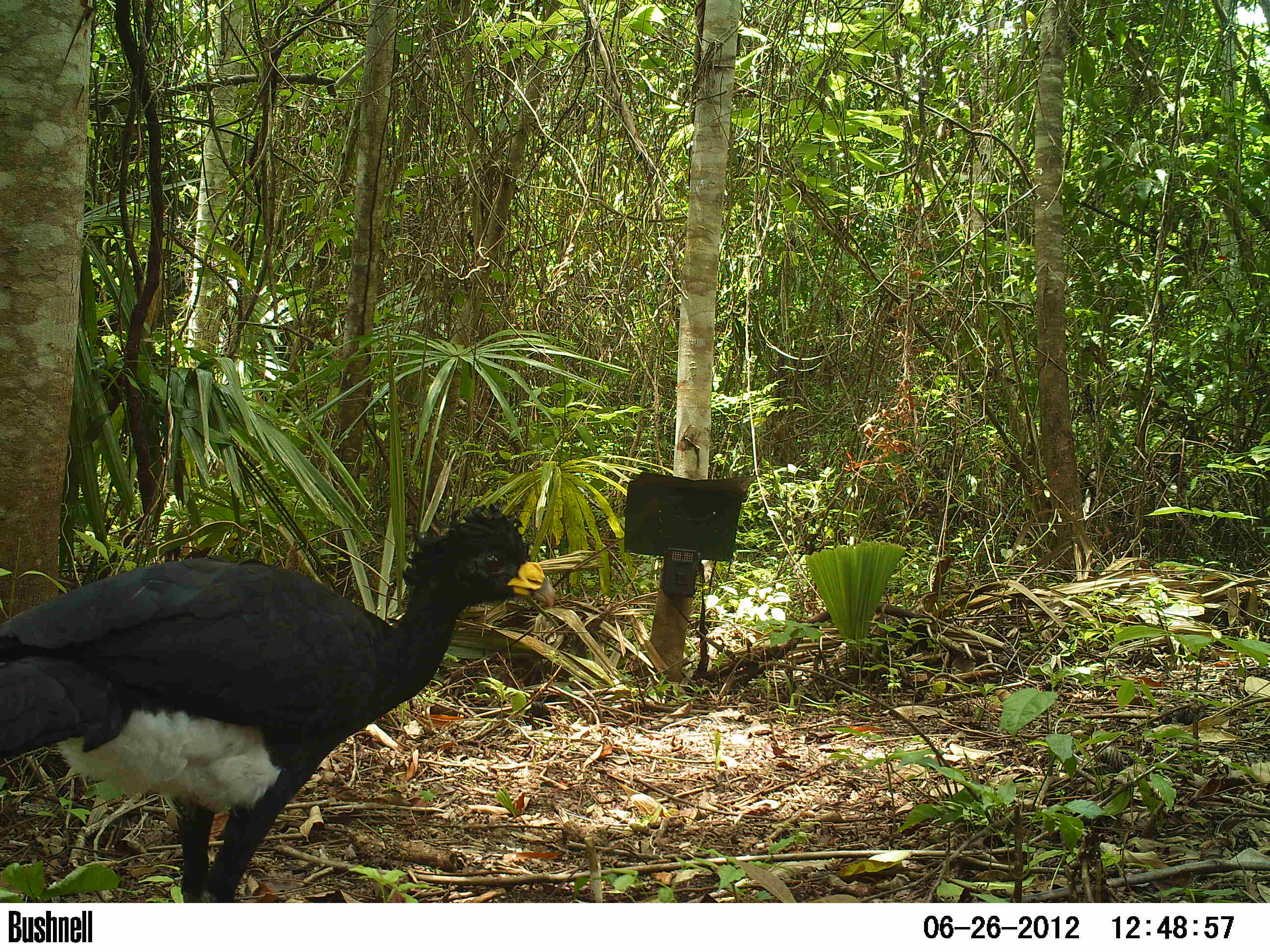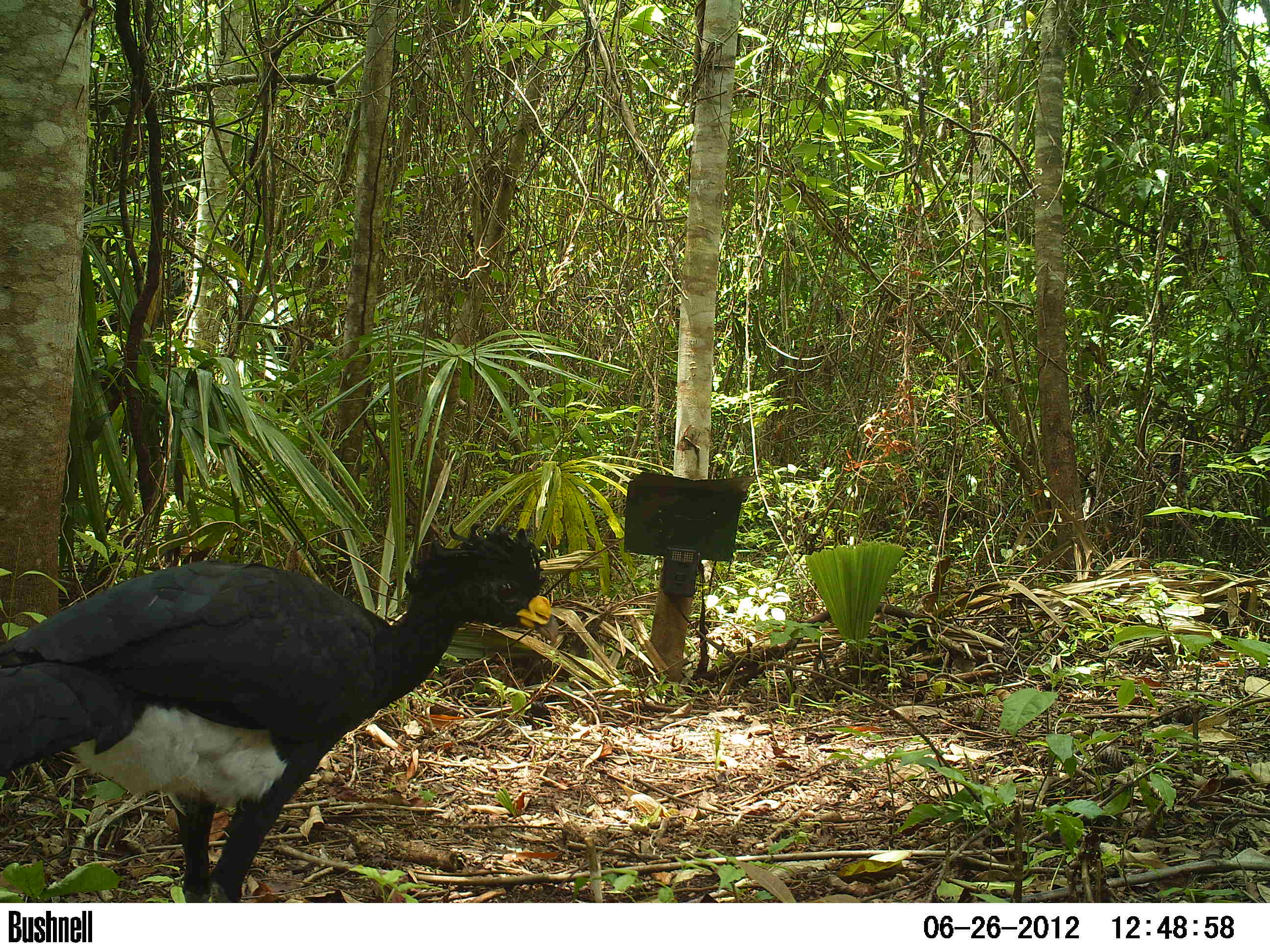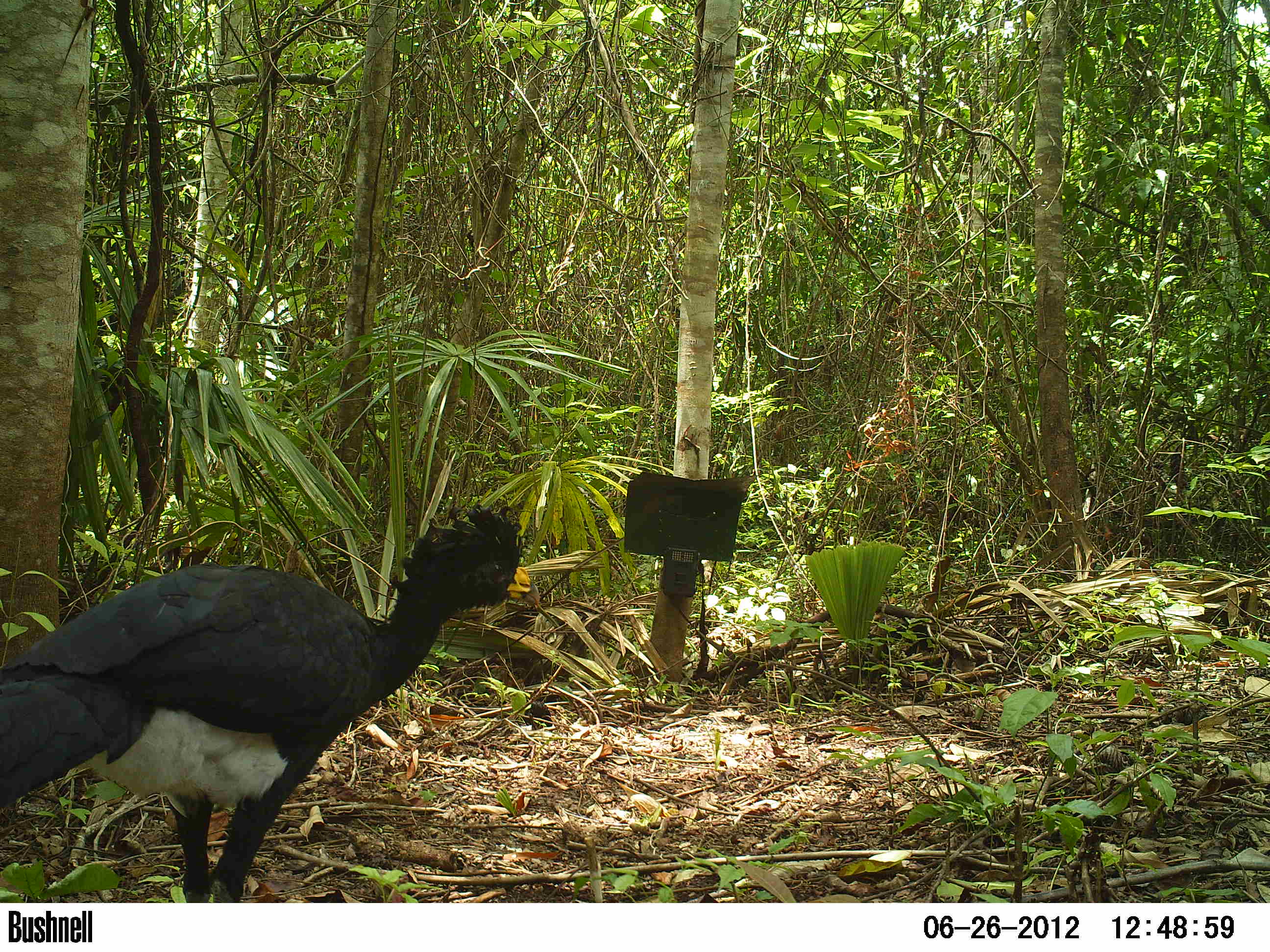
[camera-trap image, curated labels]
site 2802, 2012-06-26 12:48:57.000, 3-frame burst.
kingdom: Animalia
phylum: Chordata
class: Aves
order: Galliformes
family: Cracidae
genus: Crax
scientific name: Crax rubra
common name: great curassow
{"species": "Crax rubra (great curassow)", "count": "4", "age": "adult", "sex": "male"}